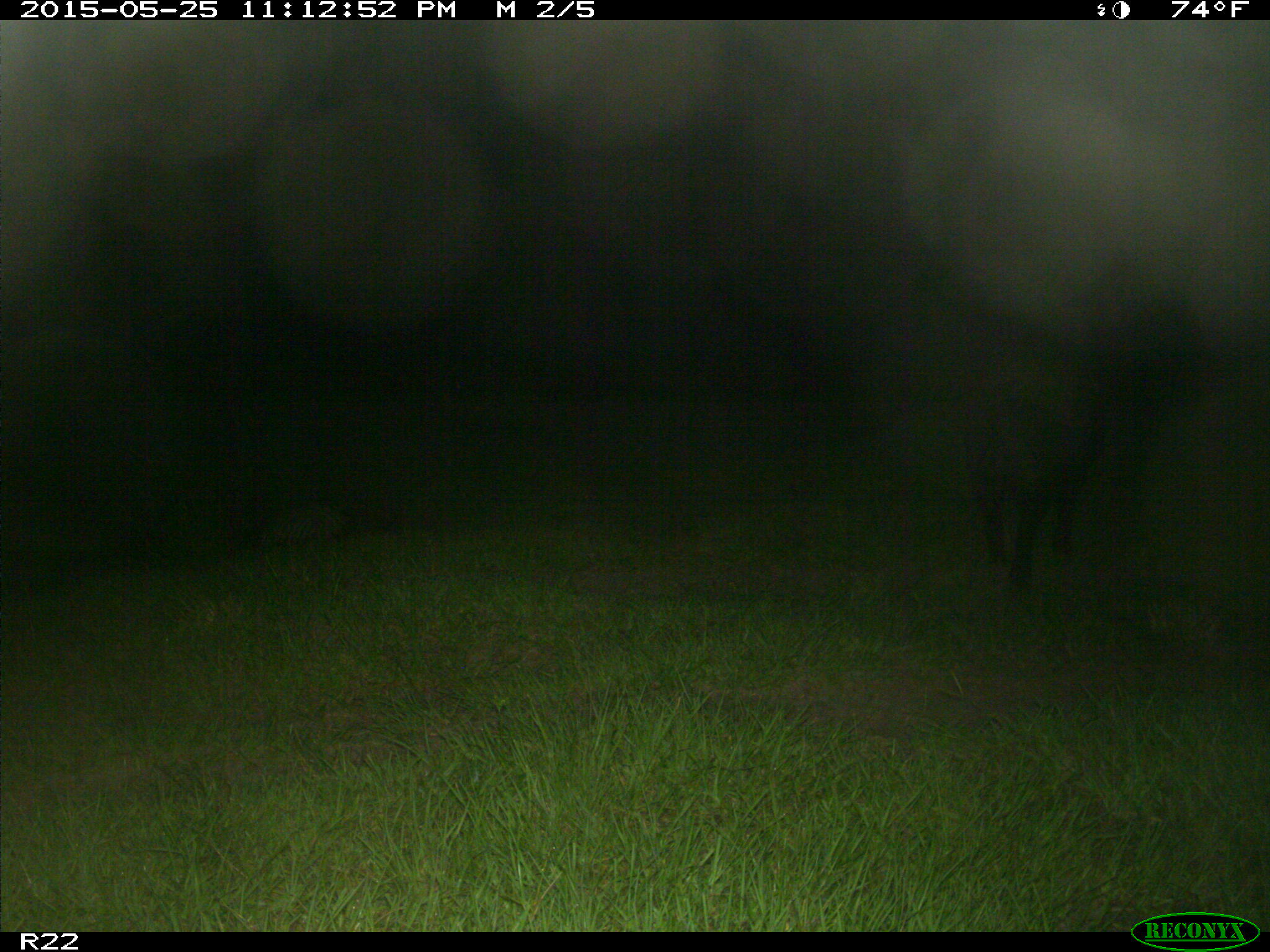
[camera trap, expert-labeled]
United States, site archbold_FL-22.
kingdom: Animalia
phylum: Chordata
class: Mammalia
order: Artiodactyla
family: Bovidae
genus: Bos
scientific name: Bos taurus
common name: domestic cow